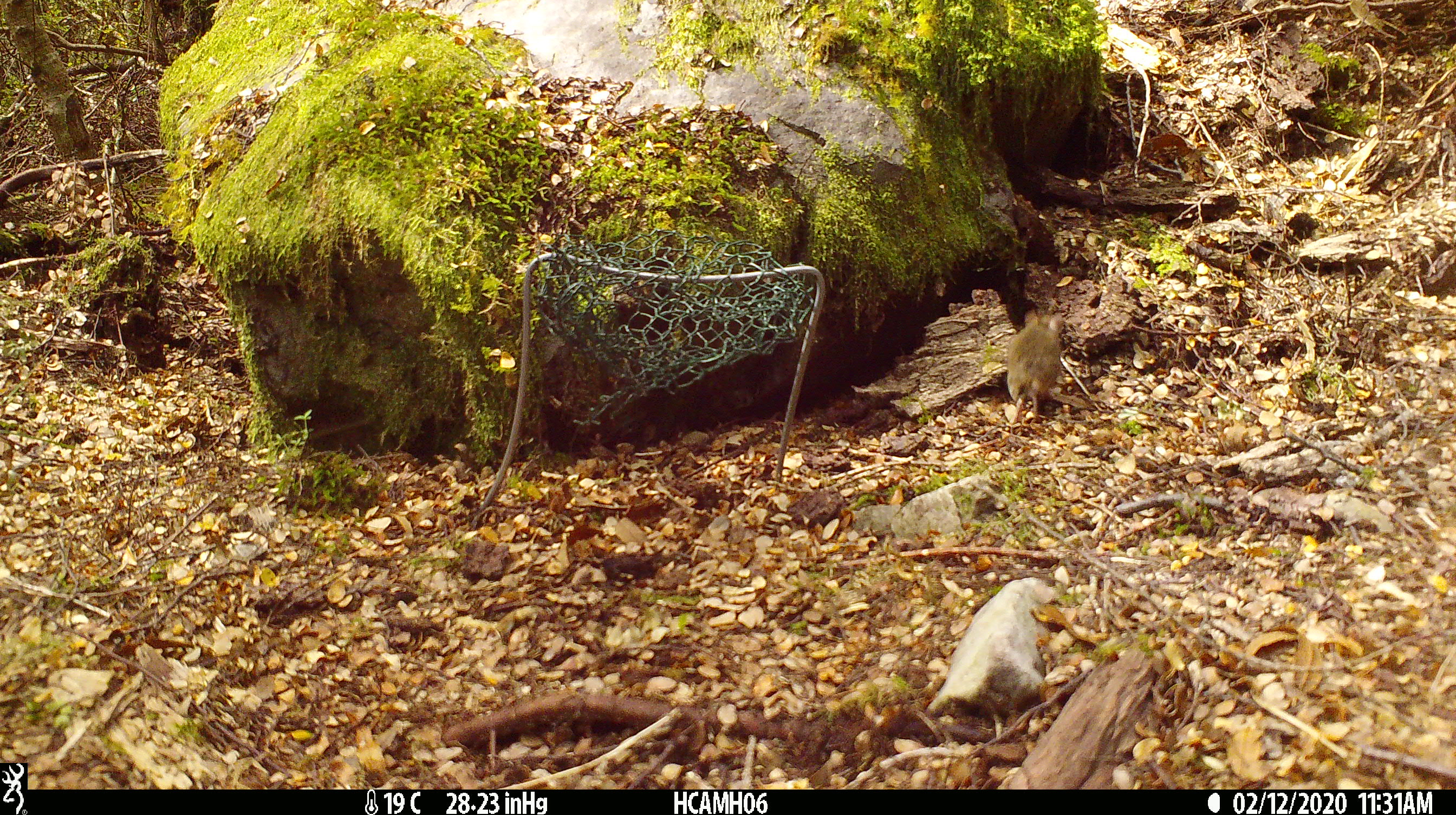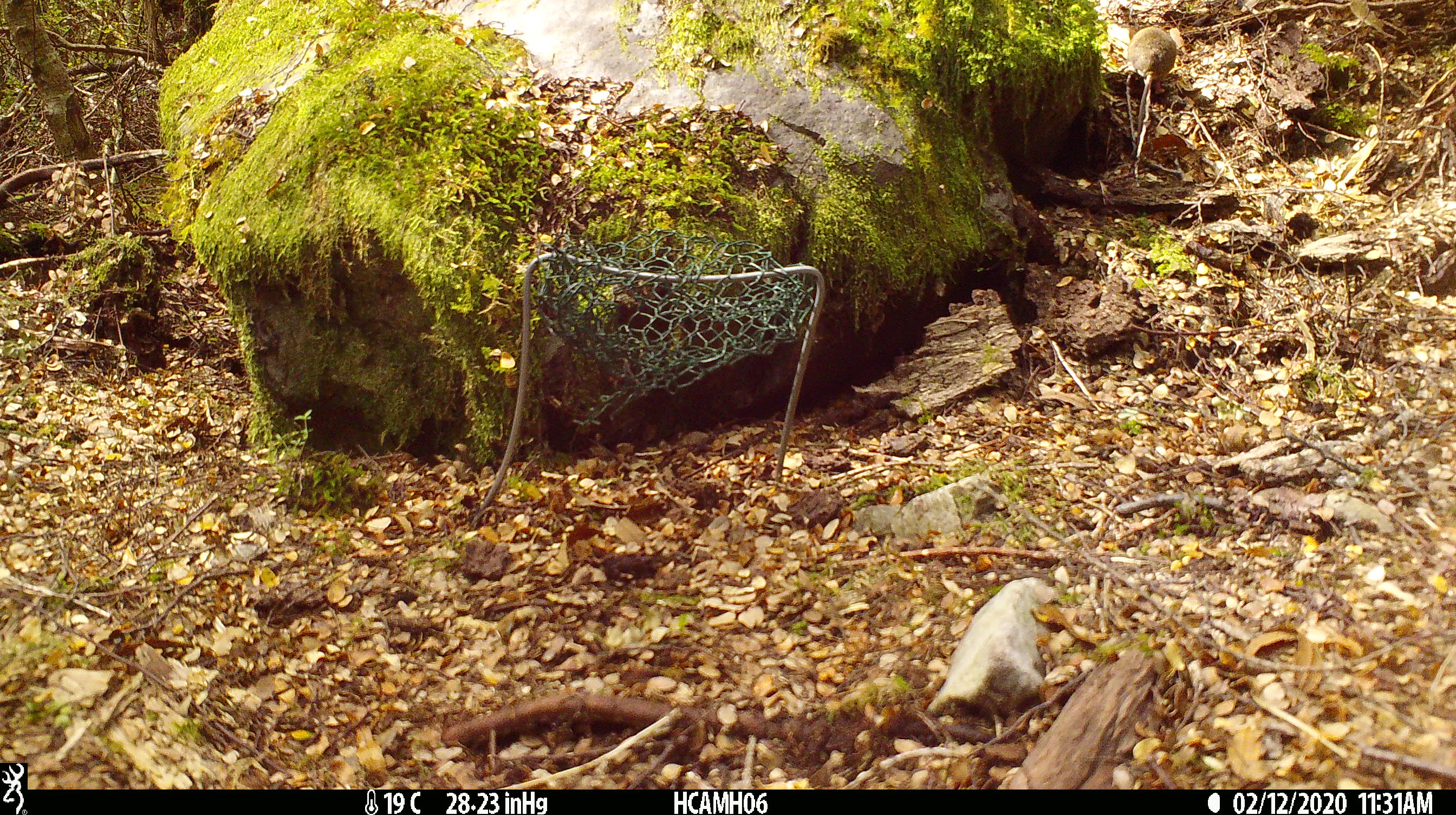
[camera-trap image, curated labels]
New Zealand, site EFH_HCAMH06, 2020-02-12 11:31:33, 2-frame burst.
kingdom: Animalia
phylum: Chordata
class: Mammalia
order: Rodentia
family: Muridae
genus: Mus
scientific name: Mus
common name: mouse